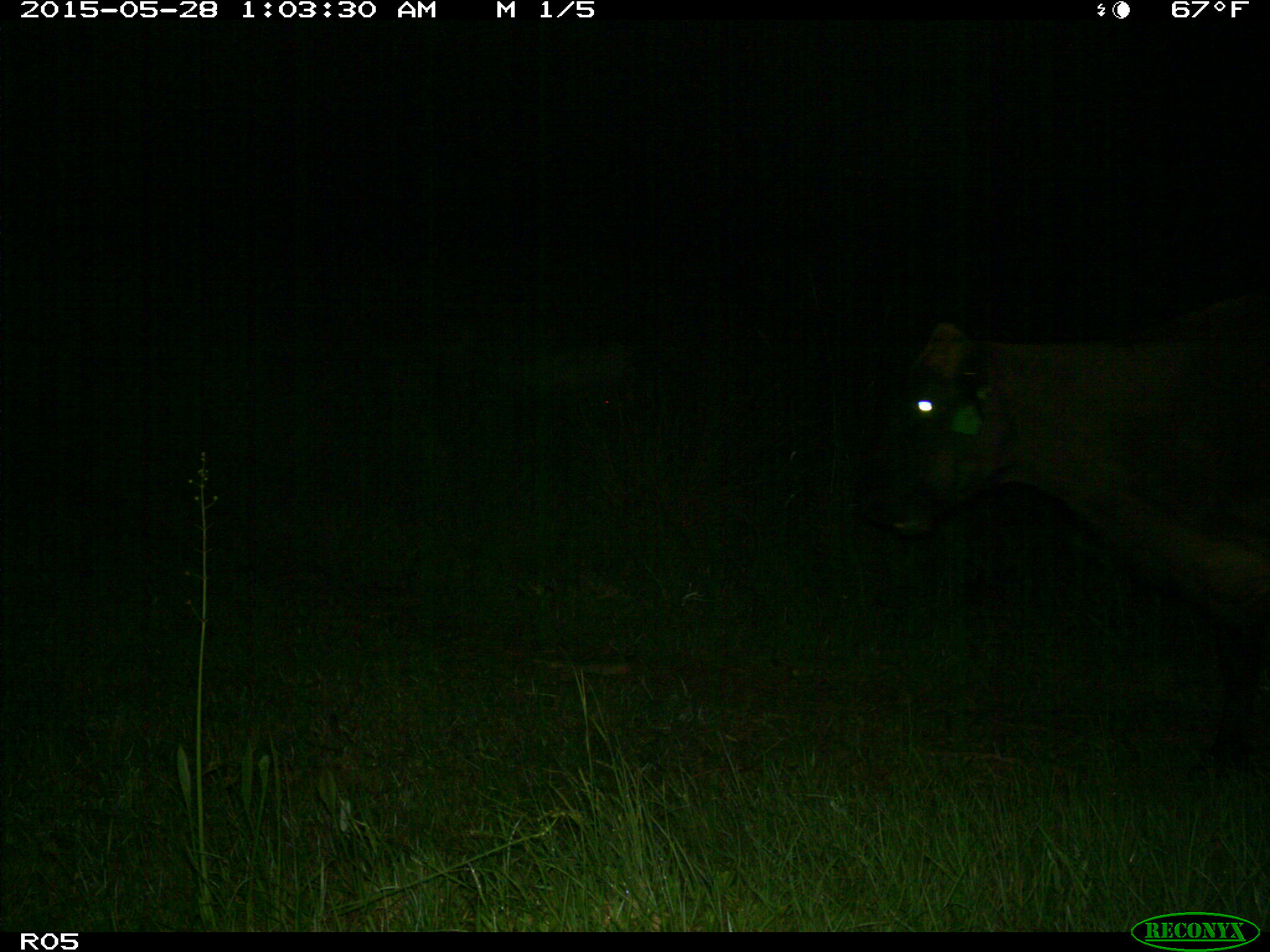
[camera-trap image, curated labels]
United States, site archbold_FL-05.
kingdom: Animalia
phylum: Chordata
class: Mammalia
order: Artiodactyla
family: Bovidae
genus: Bos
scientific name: Bos taurus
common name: domestic cow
Bos taurus (domestic cow).